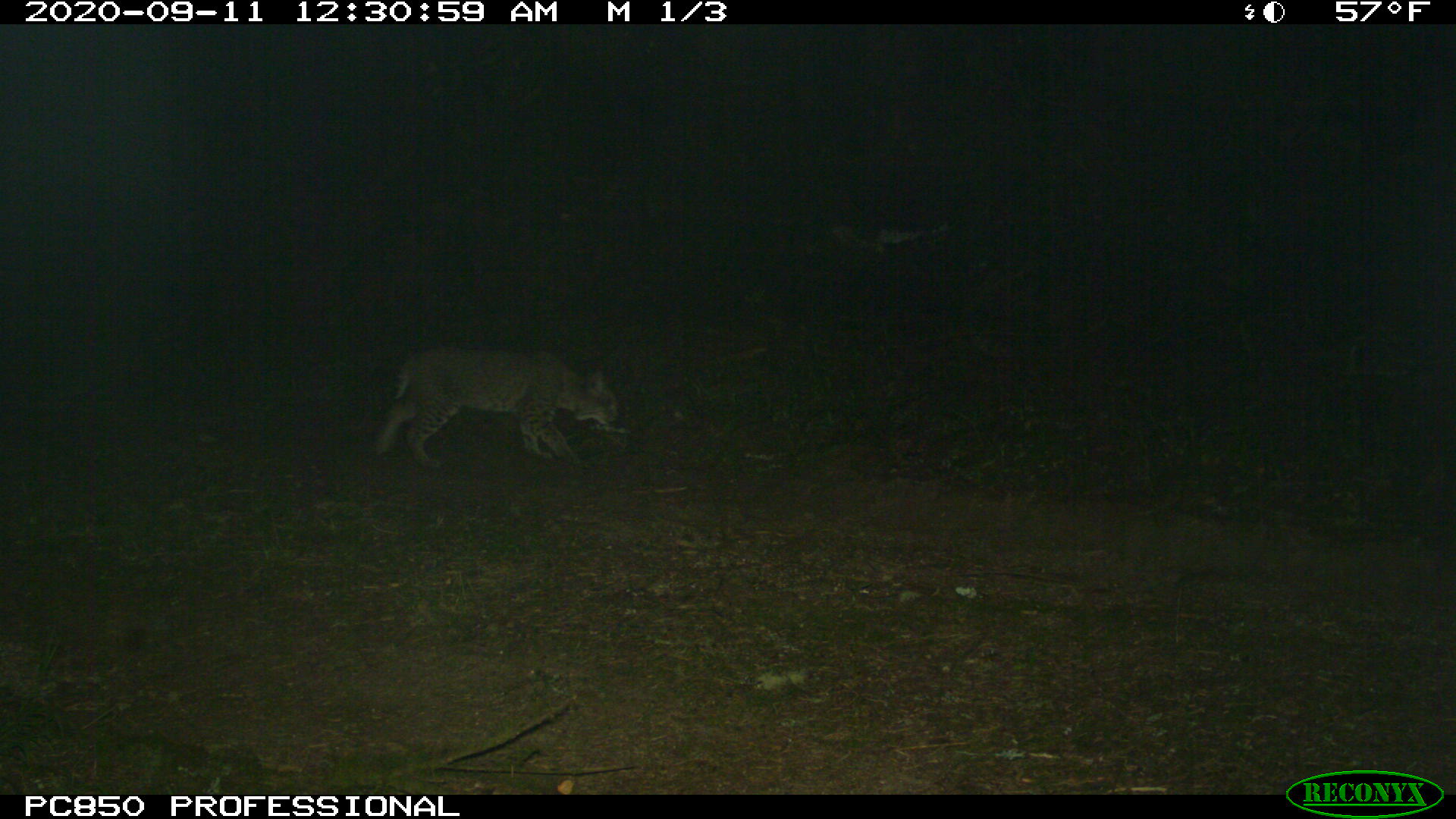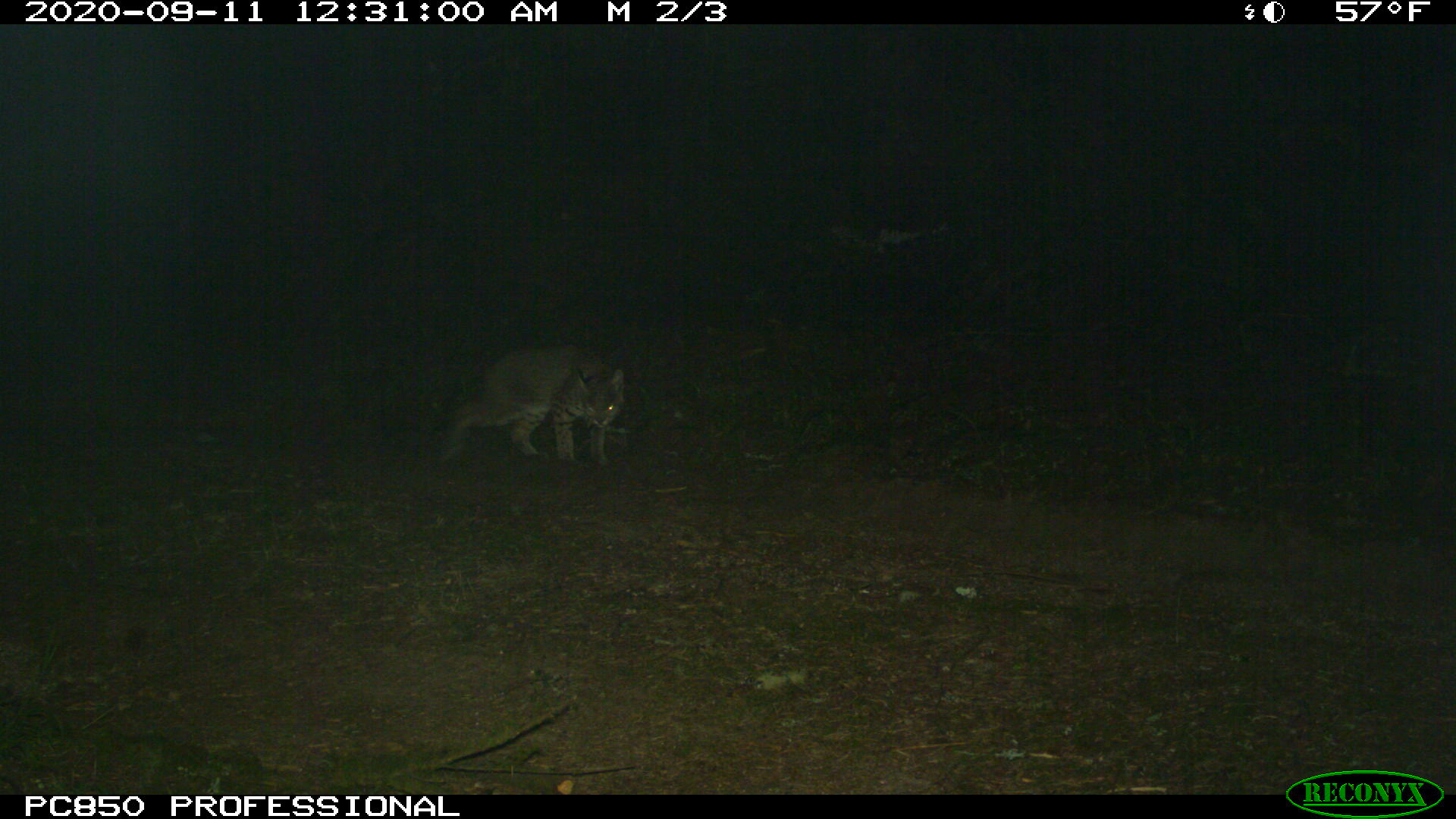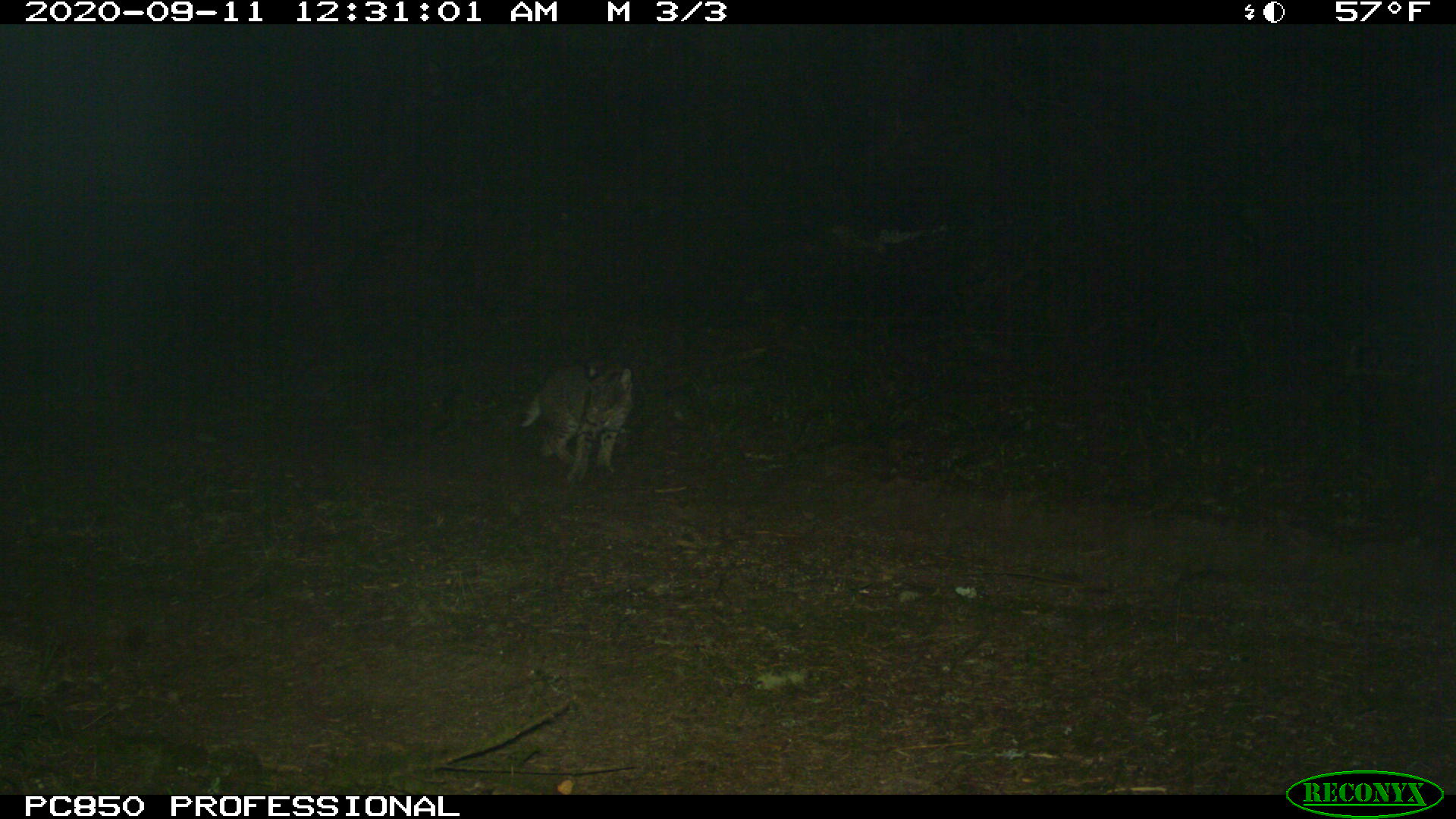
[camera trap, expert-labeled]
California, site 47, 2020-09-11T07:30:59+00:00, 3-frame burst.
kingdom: Animalia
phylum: Chordata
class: Mammalia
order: Carnivora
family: Felidae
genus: Lynx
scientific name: Lynx rufus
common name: bobcat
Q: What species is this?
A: Bobcat (Lynx rufus).